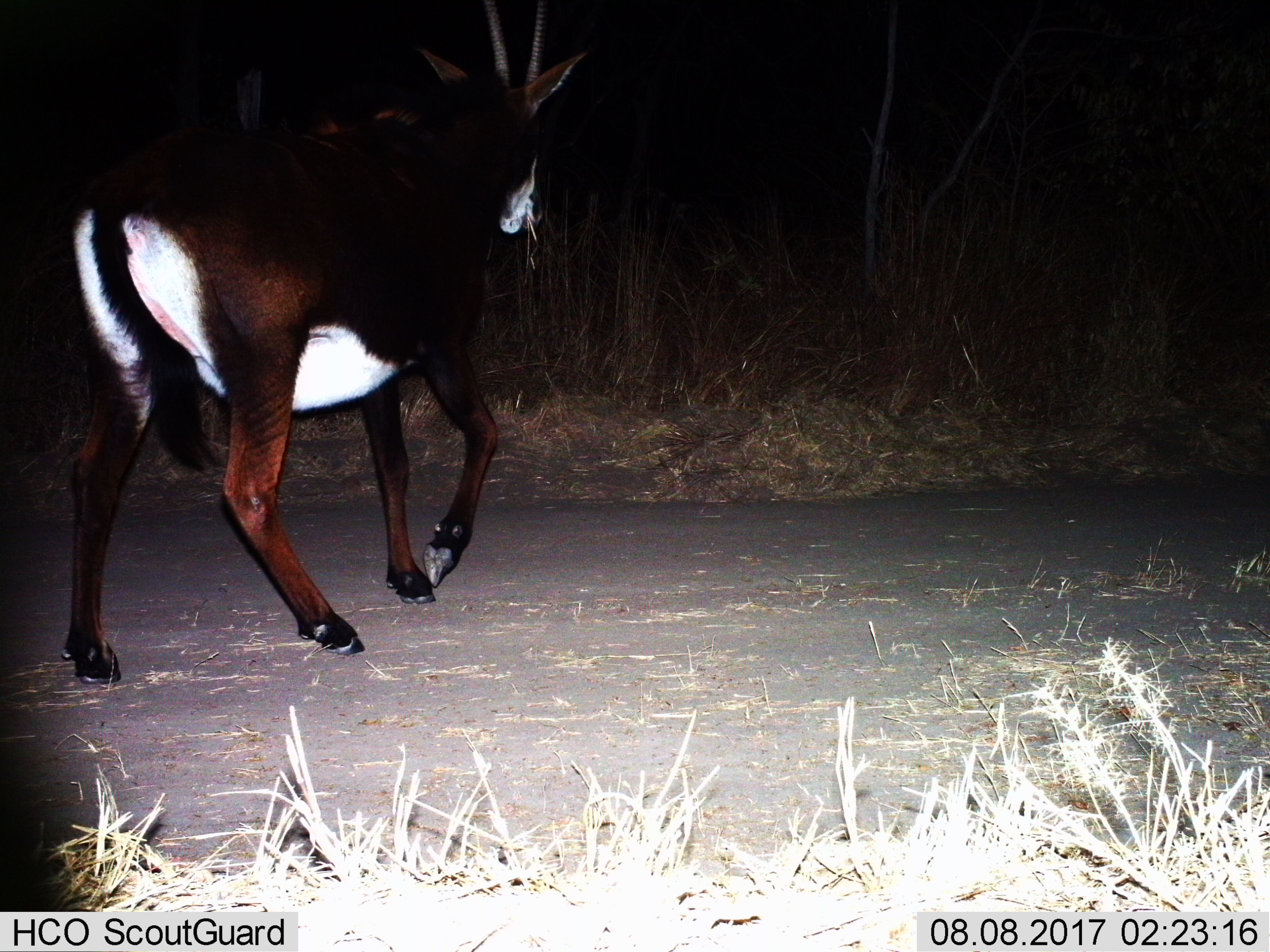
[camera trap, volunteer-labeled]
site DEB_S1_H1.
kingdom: Animalia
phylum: Chordata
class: Mammalia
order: Artiodactyla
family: Bovidae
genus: Hippotragus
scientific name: Hippotragus niger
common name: sable antelope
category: sable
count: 1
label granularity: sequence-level